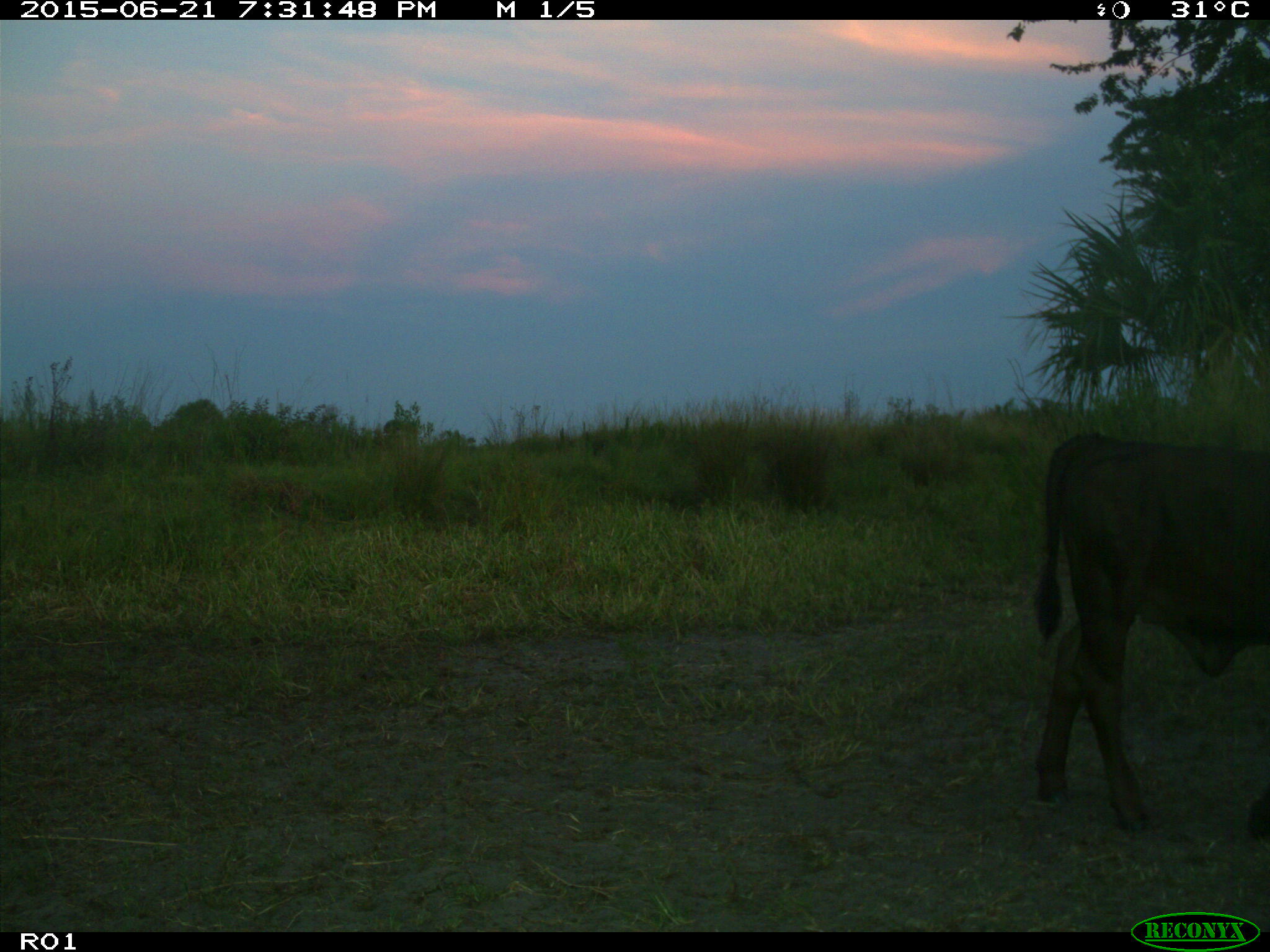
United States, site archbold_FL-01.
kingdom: Animalia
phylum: Chordata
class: Mammalia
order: Artiodactyla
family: Bovidae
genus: Bos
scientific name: Bos taurus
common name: domestic cow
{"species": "Bos taurus (domestic cow)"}